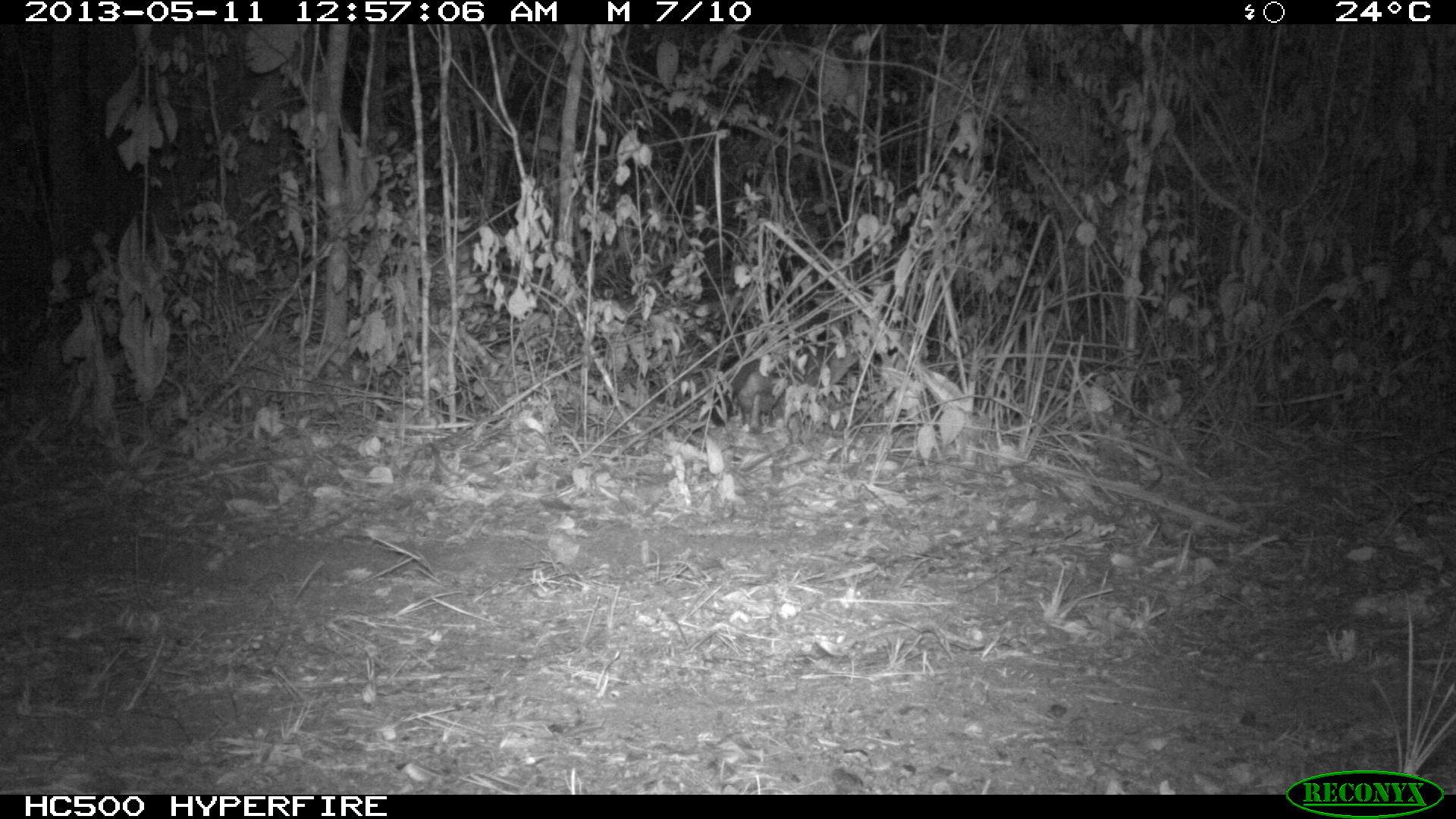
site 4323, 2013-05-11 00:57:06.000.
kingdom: Animalia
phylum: Chordata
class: Mammalia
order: Carnivora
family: Canidae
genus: Urocyon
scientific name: Urocyon cinereoargenteus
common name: gray fox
Urocyon cinereoargenteus (gray fox), count 1.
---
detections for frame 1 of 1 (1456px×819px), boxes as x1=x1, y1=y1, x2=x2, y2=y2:
urocyon cinereoargenteus: x1=710, y1=281, x2=893, y2=433